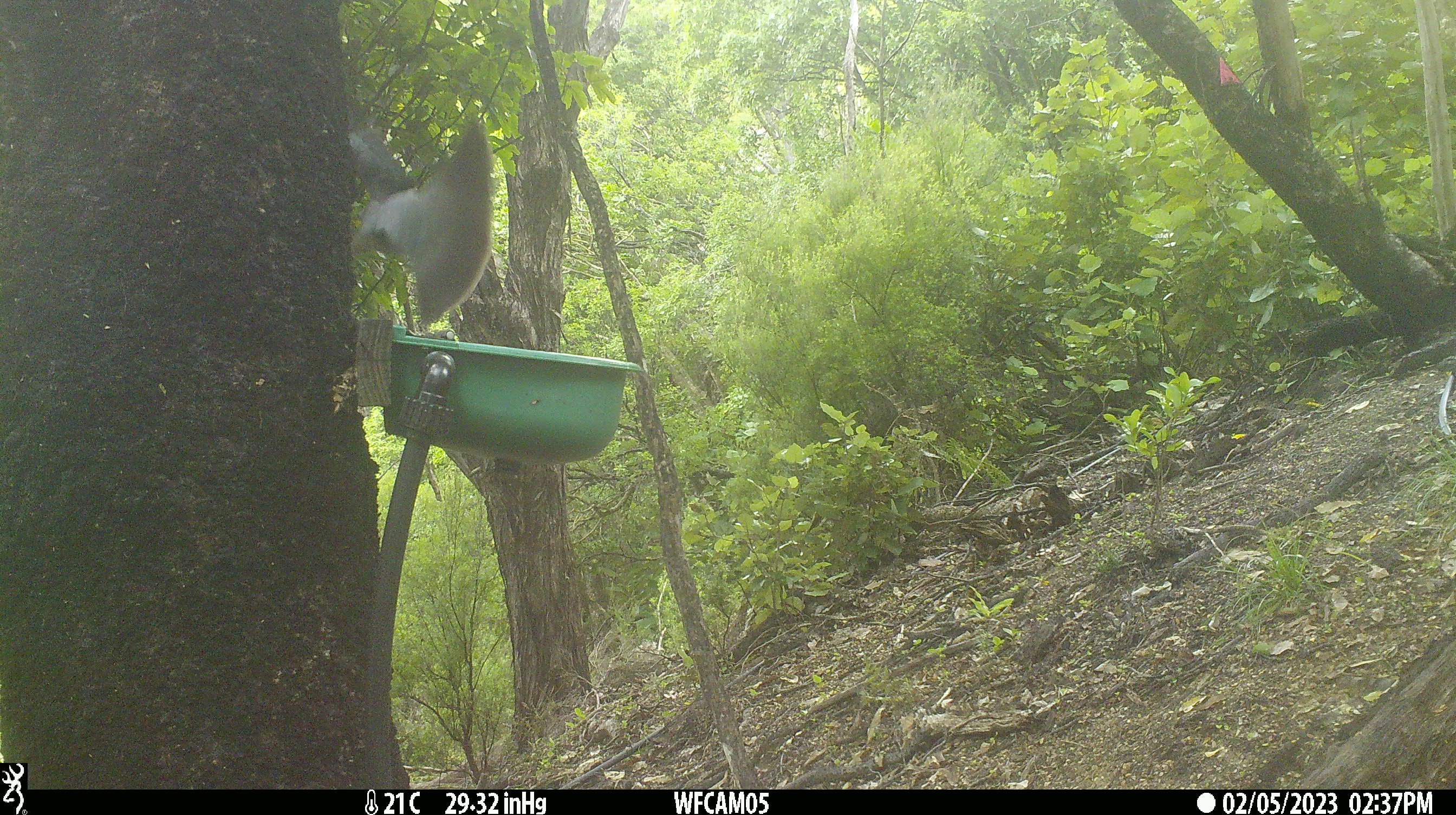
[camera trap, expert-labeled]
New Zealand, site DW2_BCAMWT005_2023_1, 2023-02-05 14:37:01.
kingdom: Animalia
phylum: Chordata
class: Aves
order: Columbiformes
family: Columbidae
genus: Hemiphaga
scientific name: Hemiphaga novaeseelandiae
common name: new zealand pigeon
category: kereru